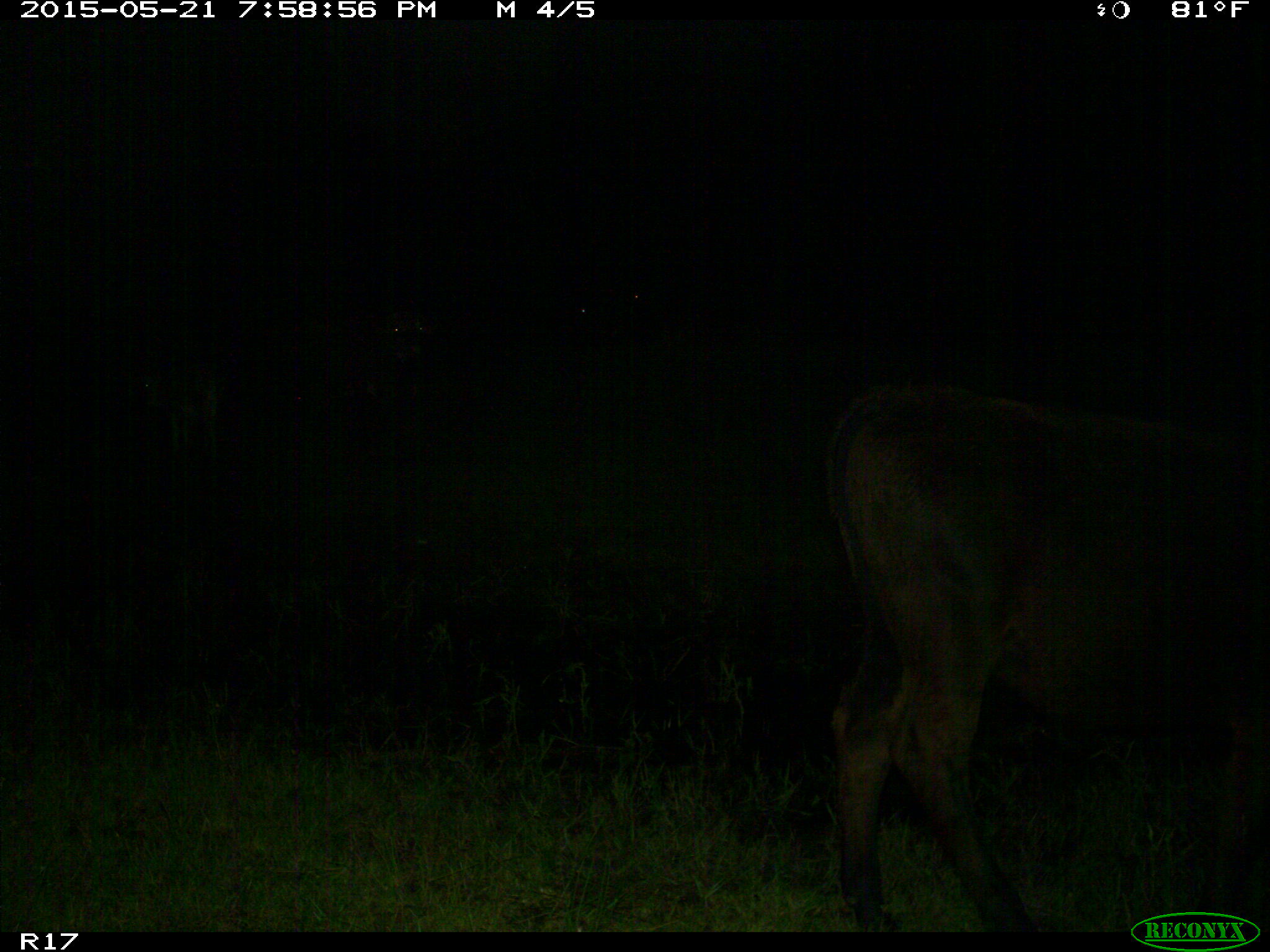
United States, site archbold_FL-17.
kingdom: Animalia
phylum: Chordata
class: Mammalia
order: Artiodactyla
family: Bovidae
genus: Bos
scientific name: Bos taurus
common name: domestic cow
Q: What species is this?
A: Bos taurus (domestic cow).